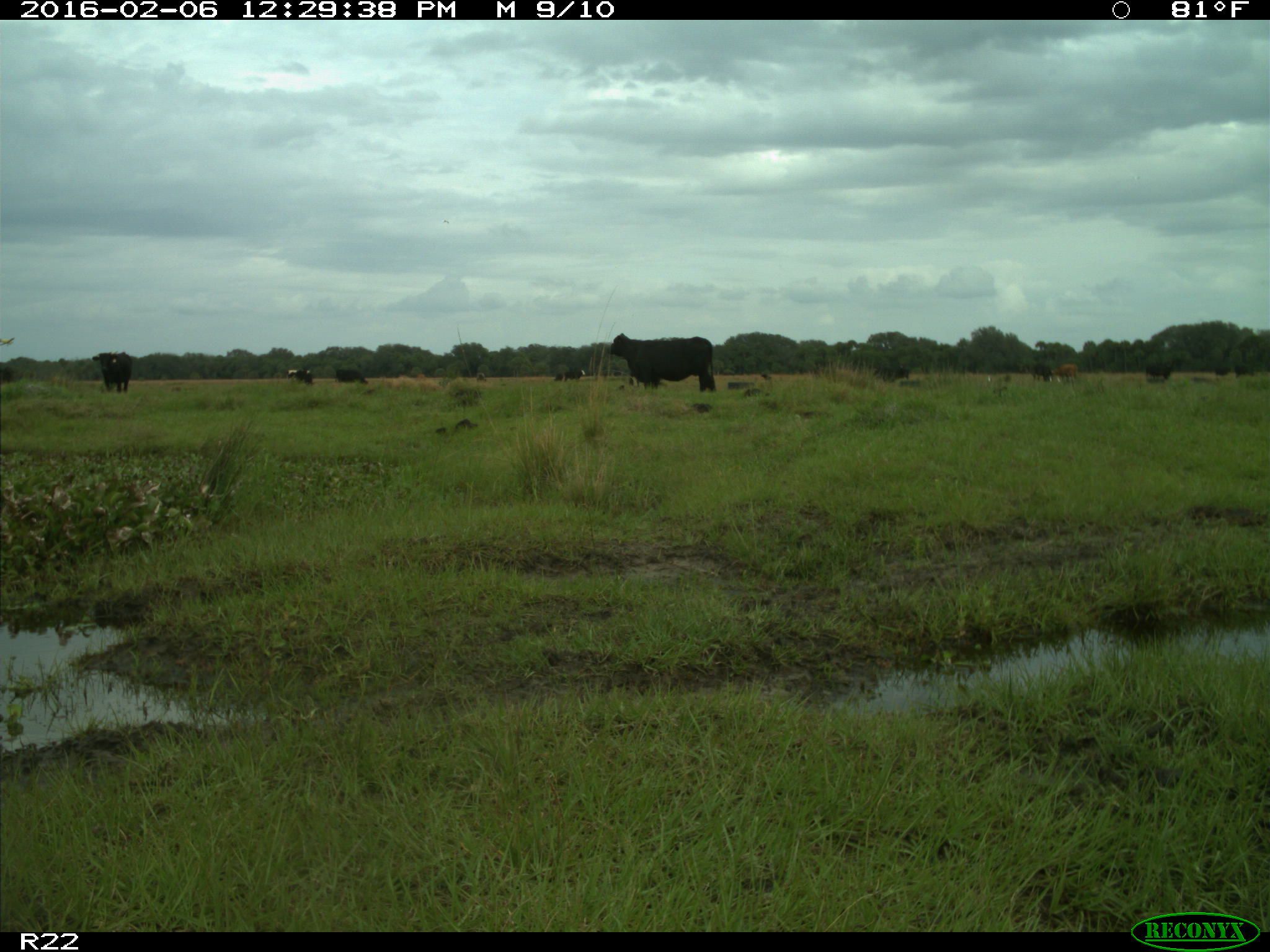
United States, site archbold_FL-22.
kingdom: Animalia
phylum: Chordata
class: Mammalia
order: Artiodactyla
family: Bovidae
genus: Bos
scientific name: Bos taurus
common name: domestic cow